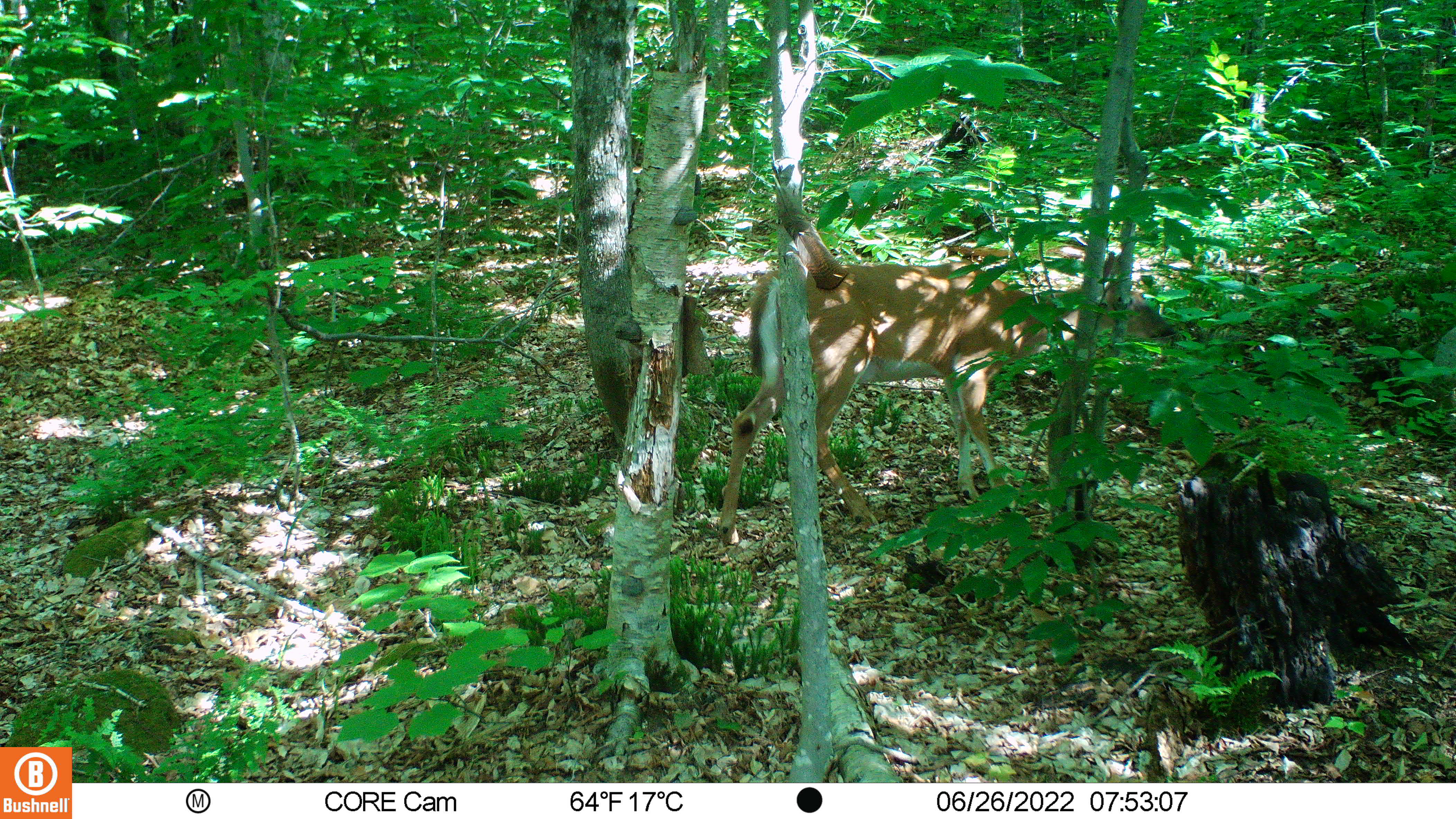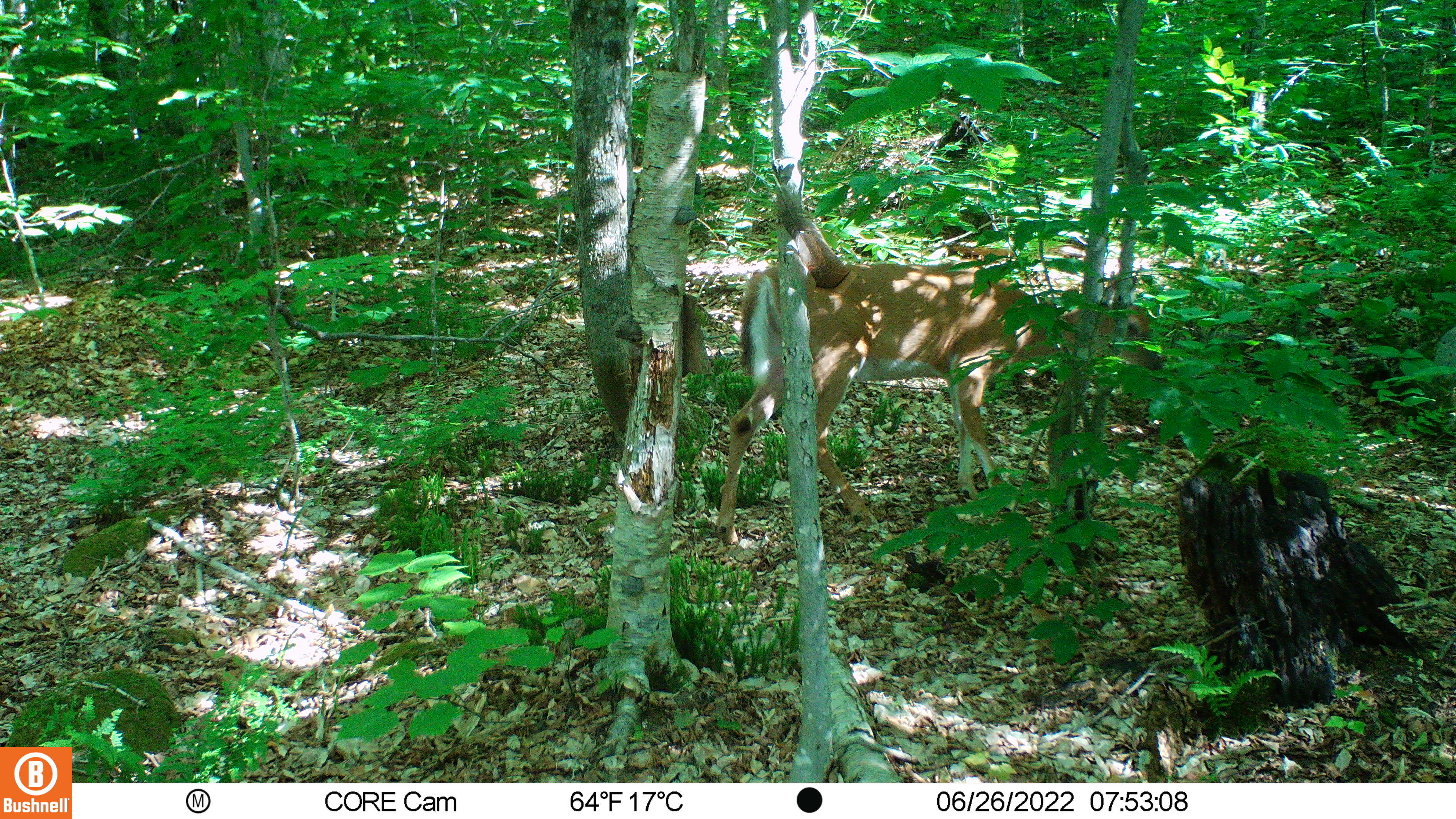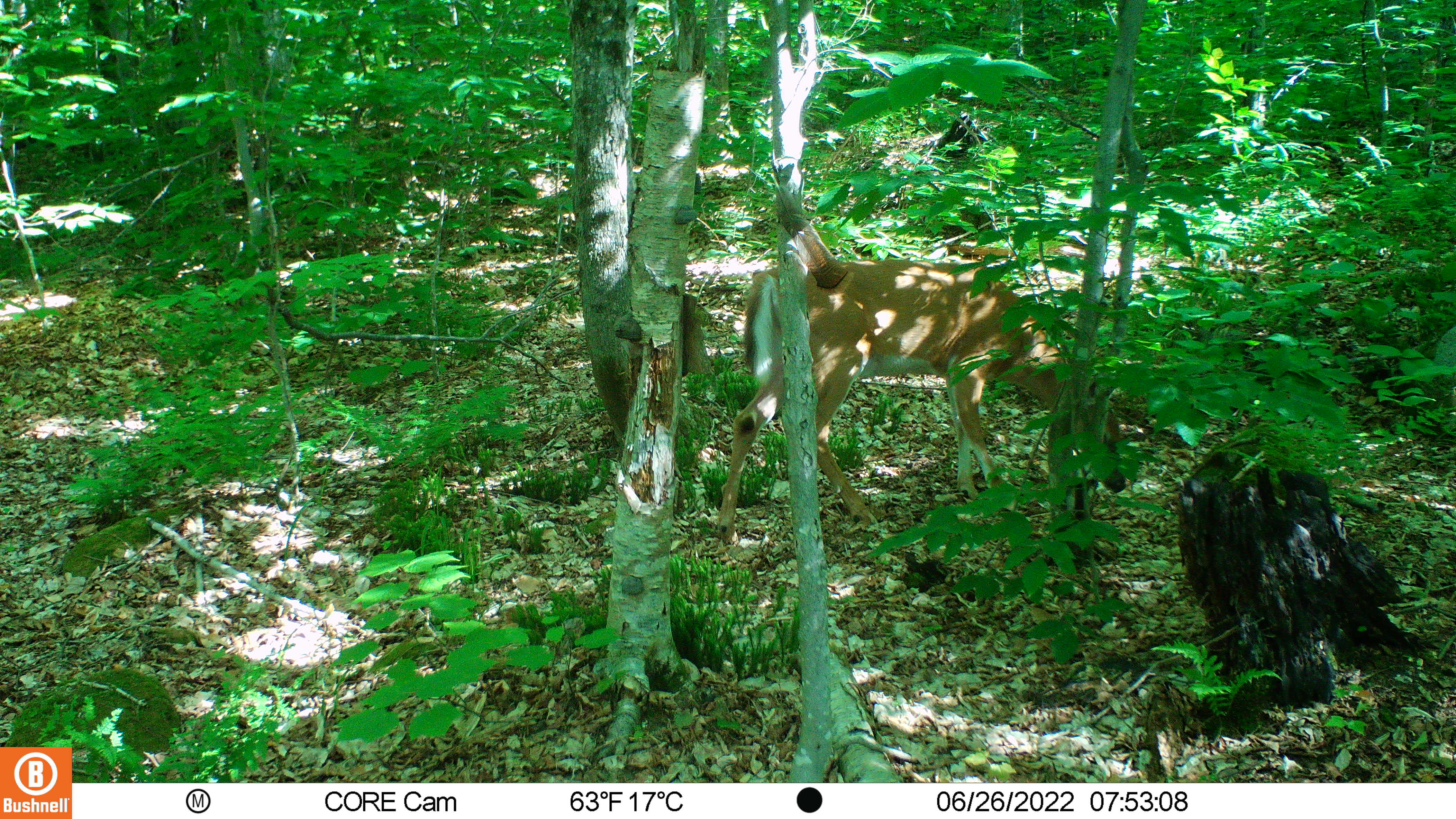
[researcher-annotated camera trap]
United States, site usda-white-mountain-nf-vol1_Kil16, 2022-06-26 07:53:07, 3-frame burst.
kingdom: Animalia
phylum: Chordata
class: Mammalia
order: Artiodactyla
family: Cervidae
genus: Odocoileus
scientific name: Odocoileus virginianus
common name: white-tailed deer